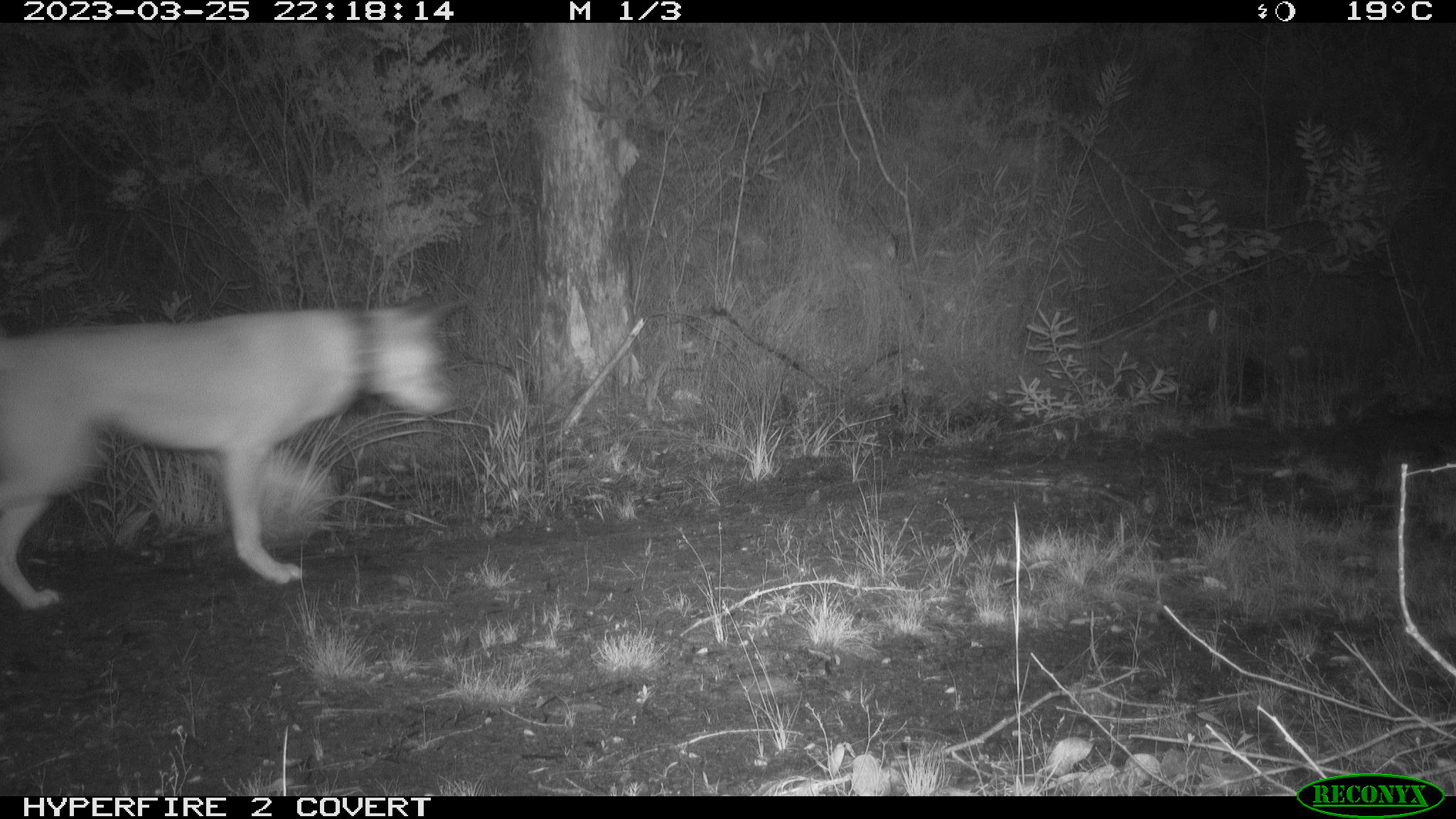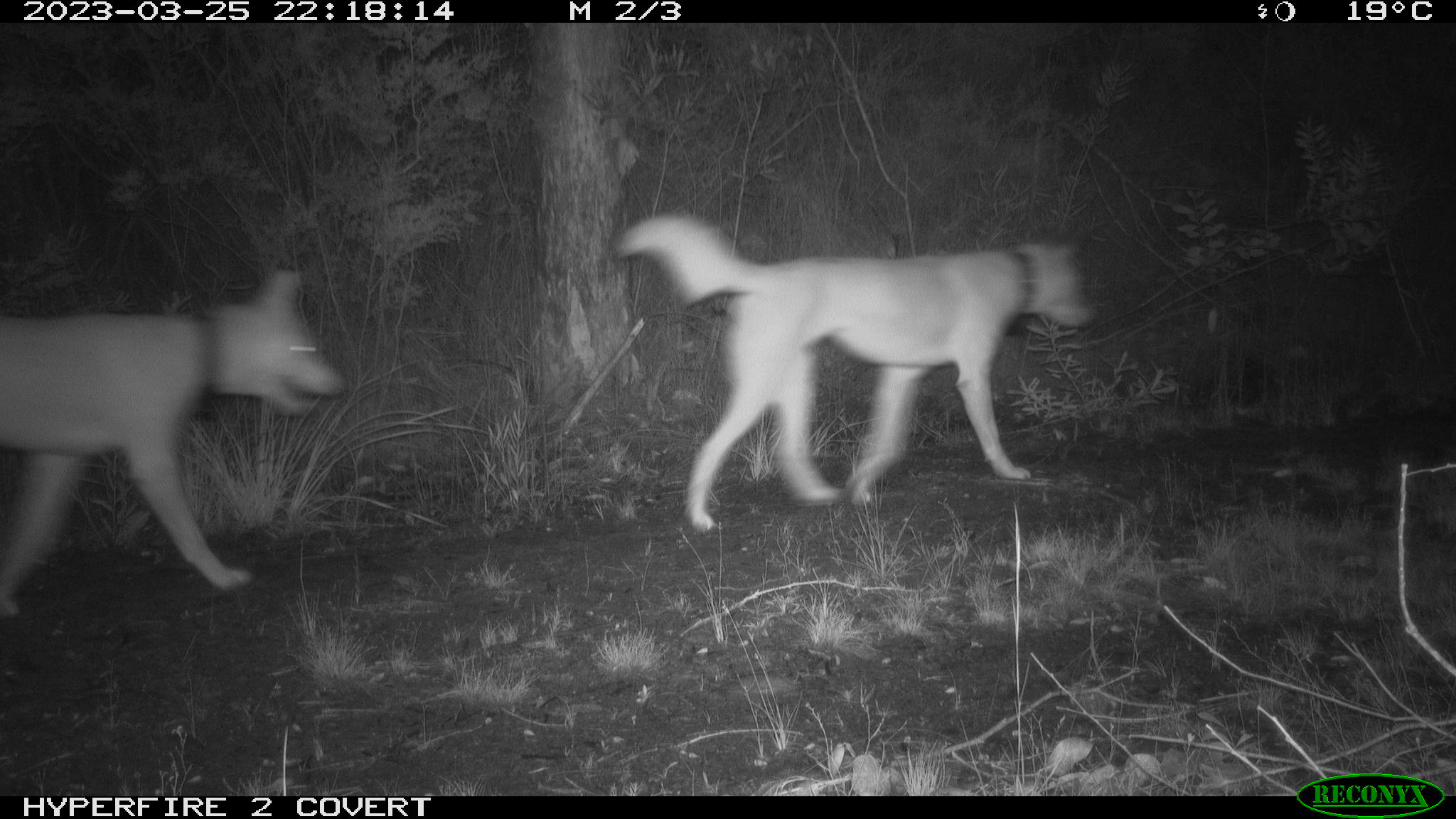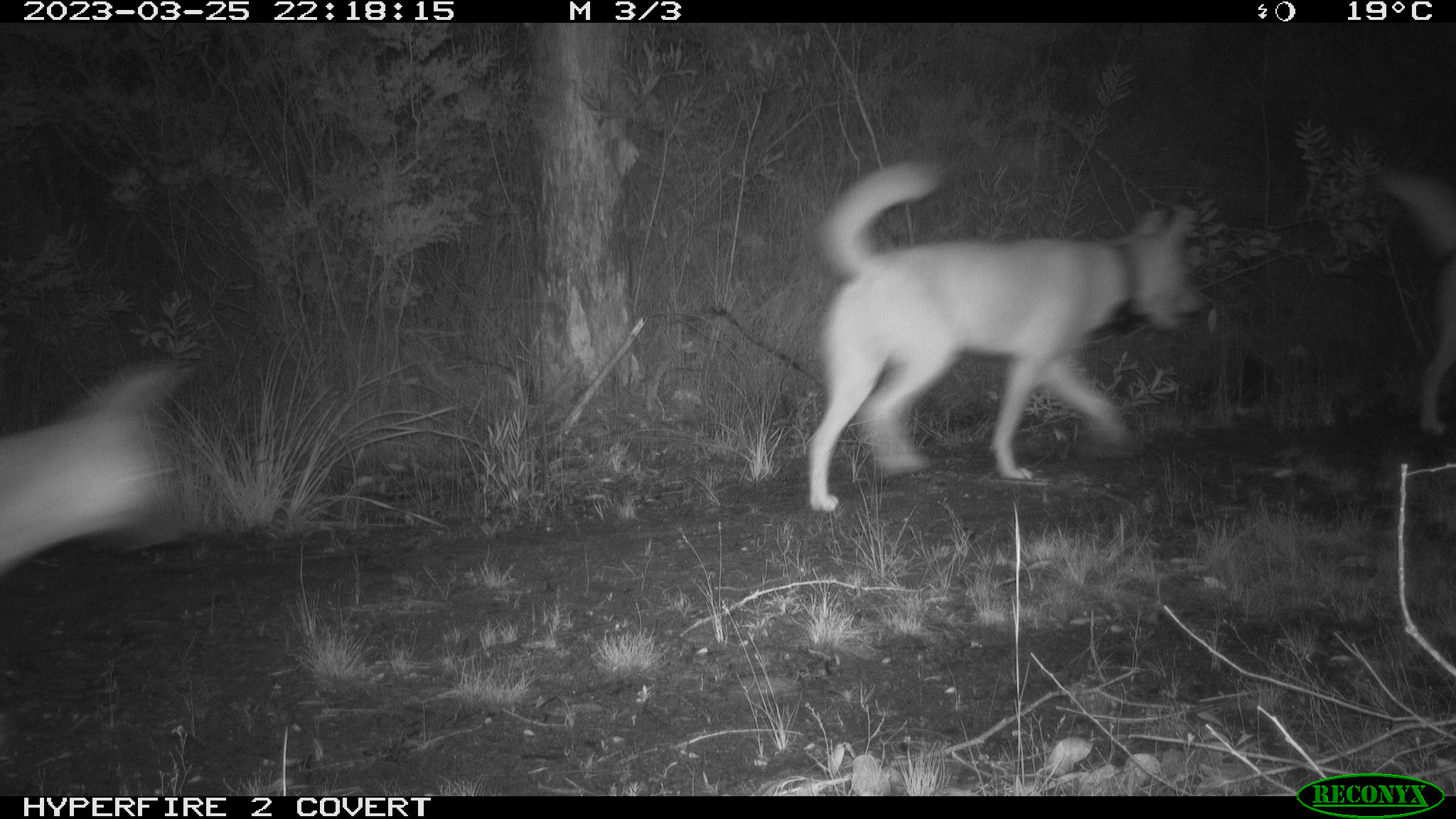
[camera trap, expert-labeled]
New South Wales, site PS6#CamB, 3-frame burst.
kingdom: Animalia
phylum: Chordata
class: Mammalia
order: Carnivora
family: Canidae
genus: Canis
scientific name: Canis familiaris dingo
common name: dingo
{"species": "dingo (Canis familiaris dingo)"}